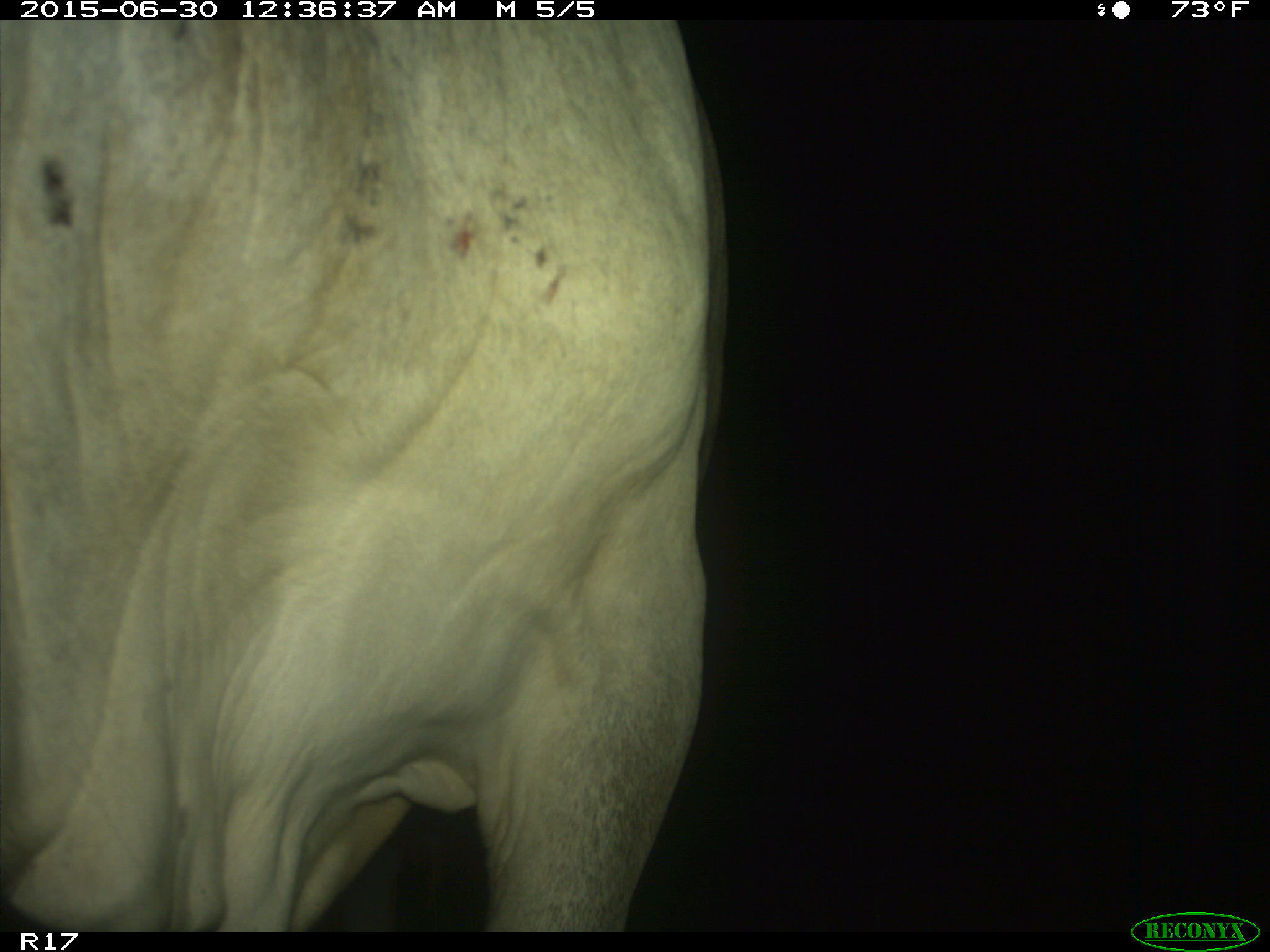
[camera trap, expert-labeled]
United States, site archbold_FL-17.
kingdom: Animalia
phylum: Chordata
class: Mammalia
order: Artiodactyla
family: Bovidae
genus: Bos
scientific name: Bos taurus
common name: domestic cow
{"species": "Bos taurus (domestic cow)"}